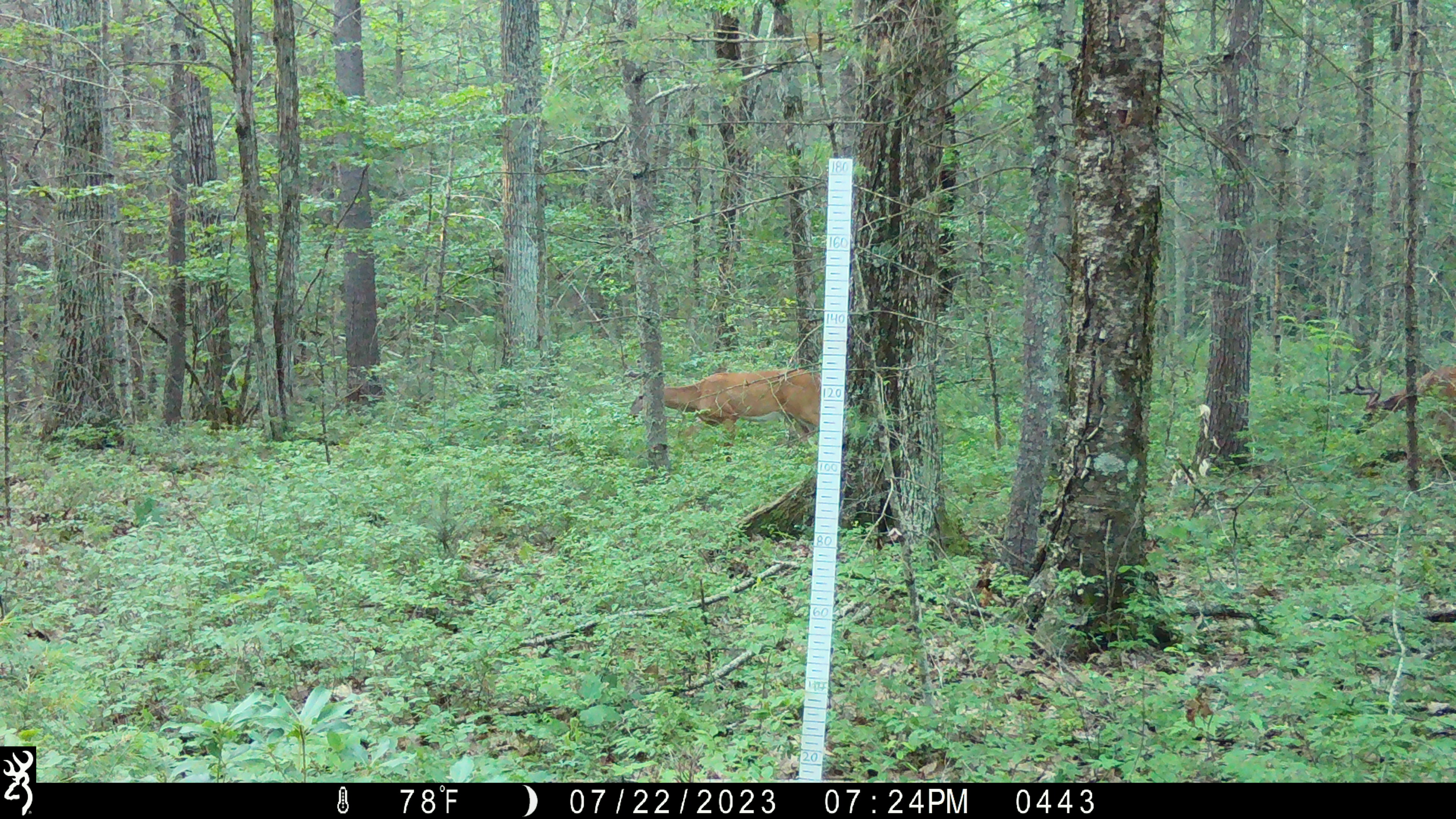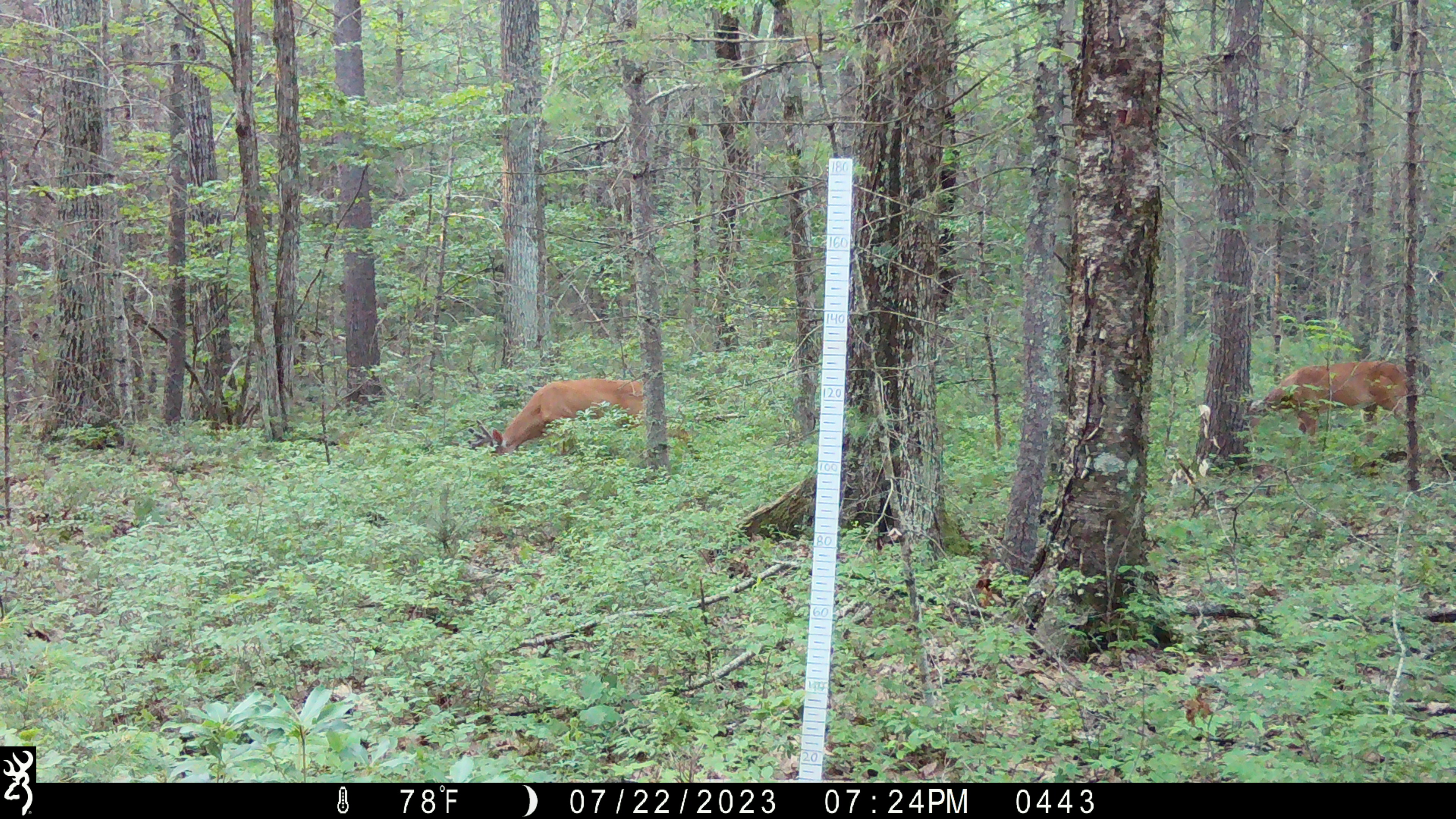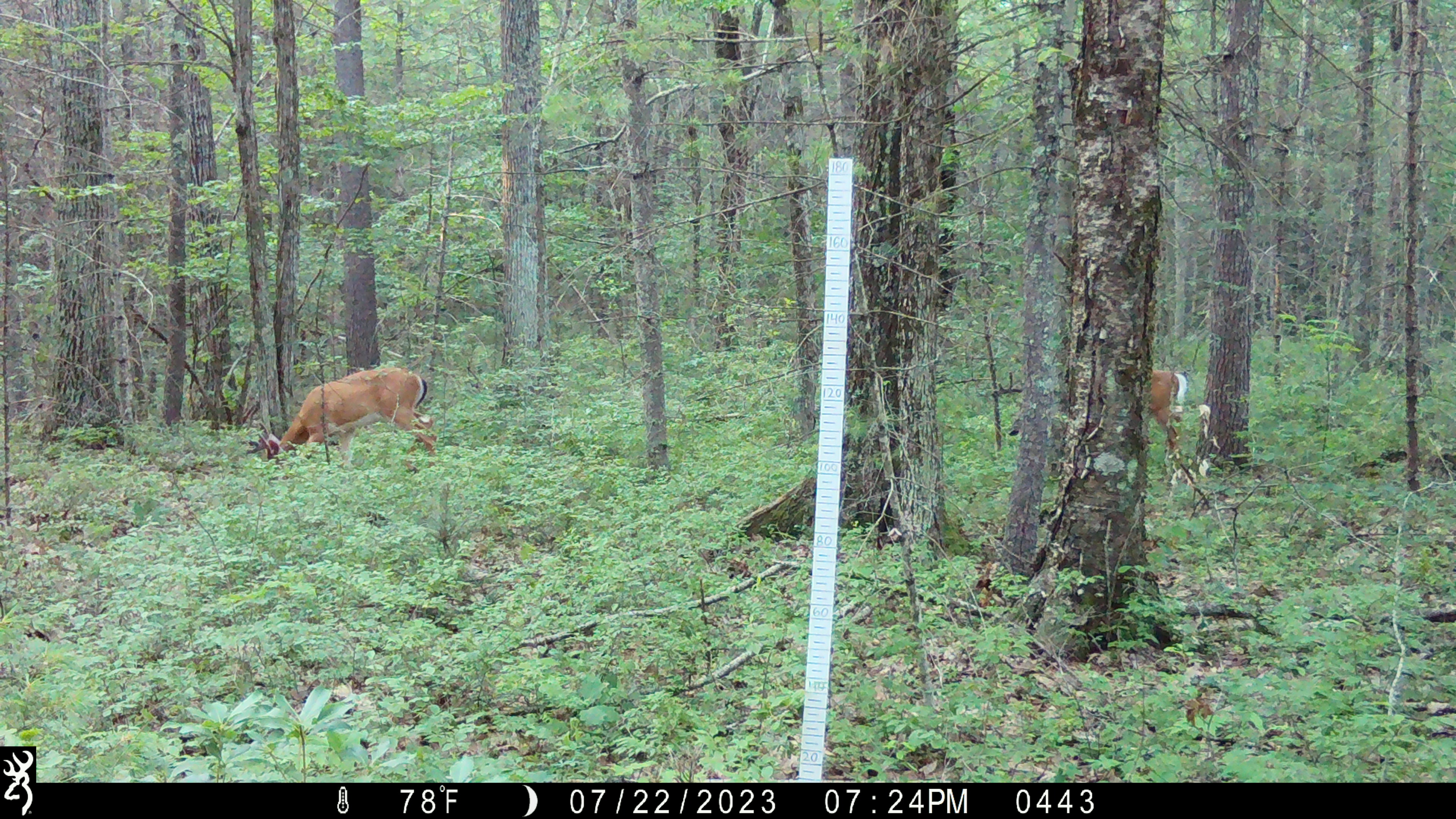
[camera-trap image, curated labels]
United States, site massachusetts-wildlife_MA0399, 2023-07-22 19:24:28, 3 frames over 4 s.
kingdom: Animalia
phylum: Chordata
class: Mammalia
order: Artiodactyla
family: Cervidae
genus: Odocoileus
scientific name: Odocoileus virginianus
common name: white-tailed deer